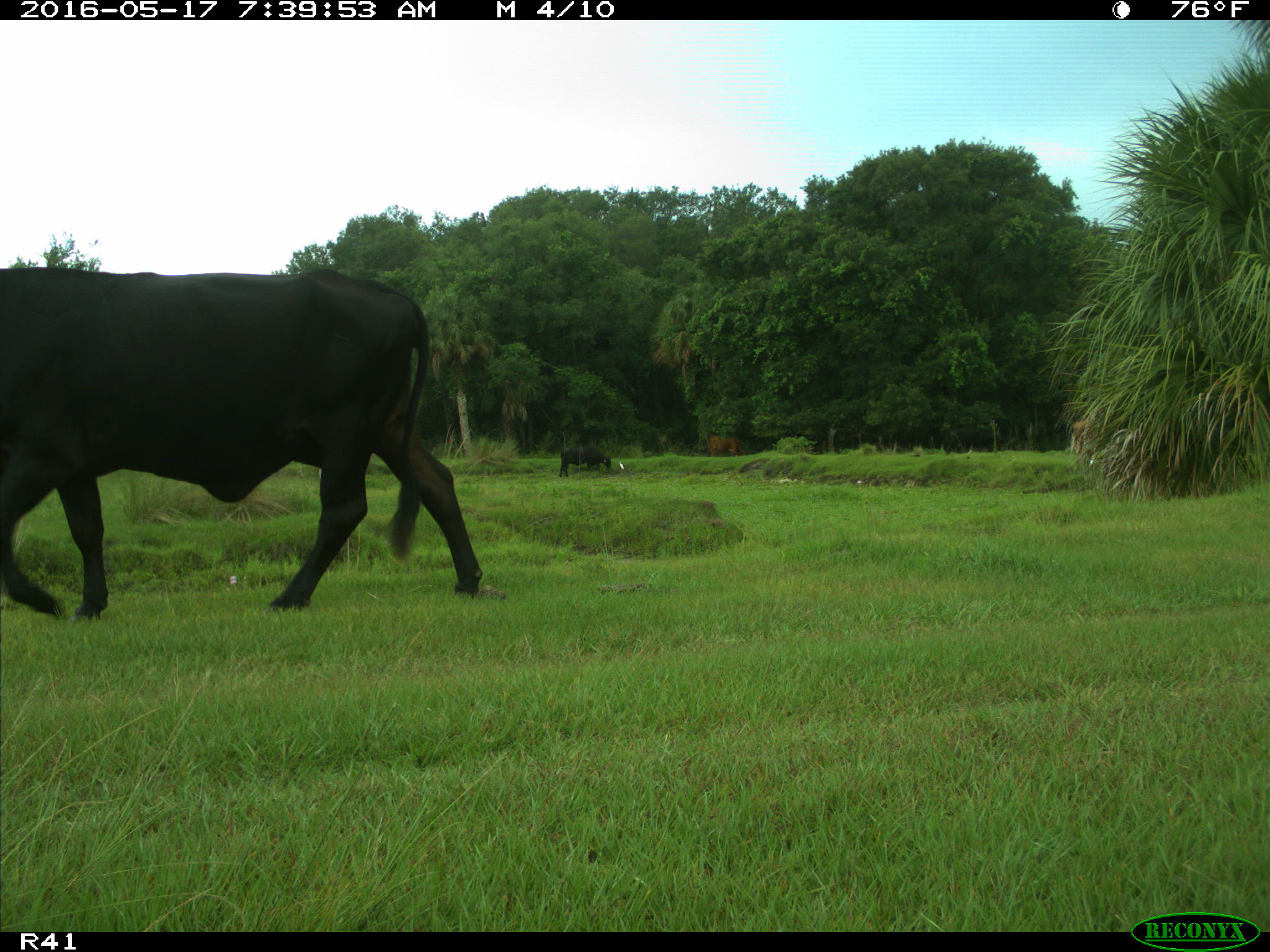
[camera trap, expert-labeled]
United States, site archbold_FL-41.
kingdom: Animalia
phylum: Chordata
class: Mammalia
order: Artiodactyla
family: Bovidae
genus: Bos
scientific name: Bos taurus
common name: domestic cow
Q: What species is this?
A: Bos taurus (domestic cow).